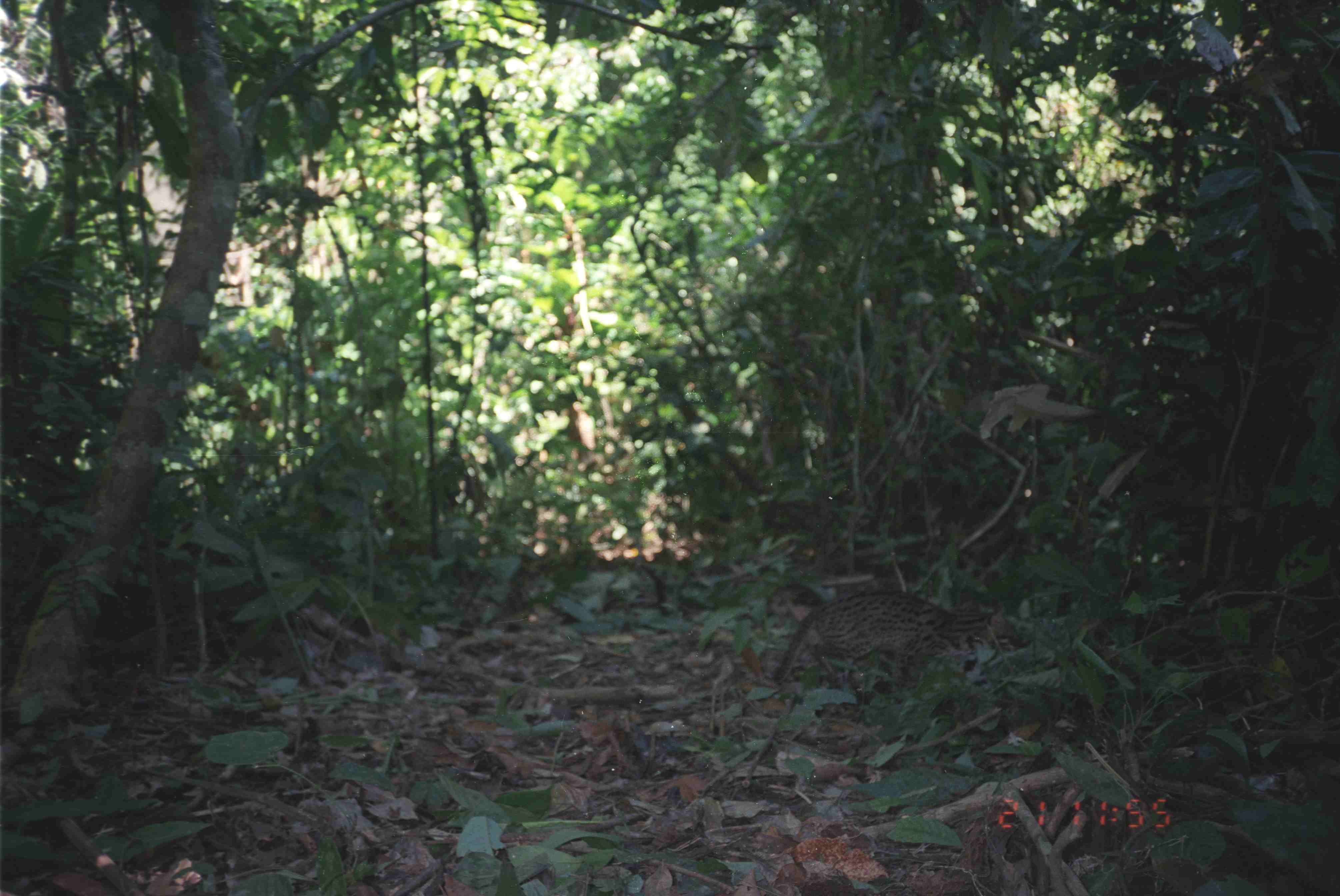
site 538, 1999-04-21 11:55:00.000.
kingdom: Animalia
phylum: Chordata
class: Mammalia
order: Carnivora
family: Felidae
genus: Prionailurus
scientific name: Prionailurus bengalensis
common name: mainland leopard cat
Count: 1.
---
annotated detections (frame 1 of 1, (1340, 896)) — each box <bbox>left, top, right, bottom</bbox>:
prionailurus bengalensis: <bbox>770, 587, 1026, 692</bbox>